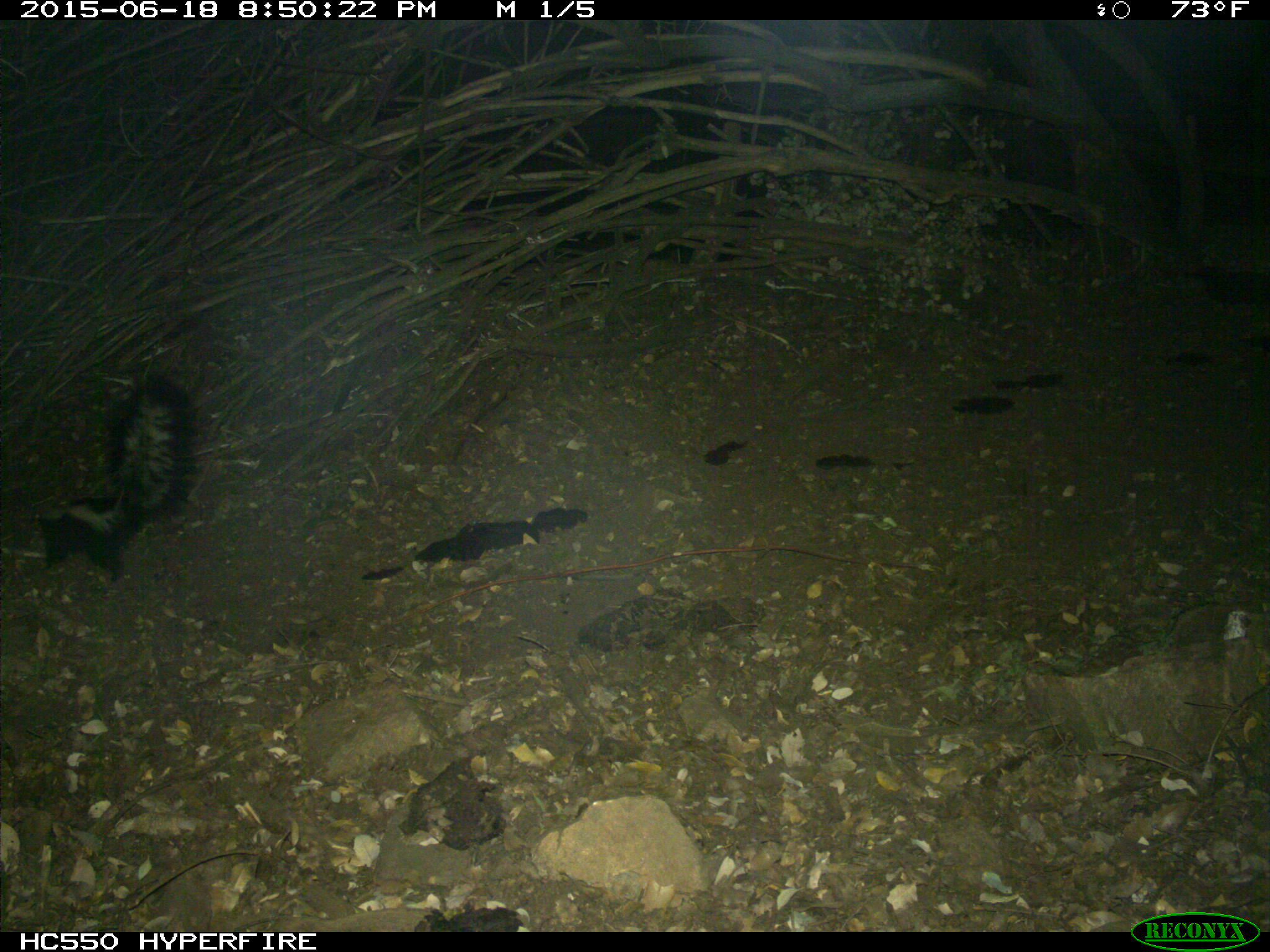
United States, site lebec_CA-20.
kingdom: Animalia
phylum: Chordata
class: Mammalia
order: Carnivora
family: Mephitidae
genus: Mephitis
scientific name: Mephitis mephitis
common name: striped skunk